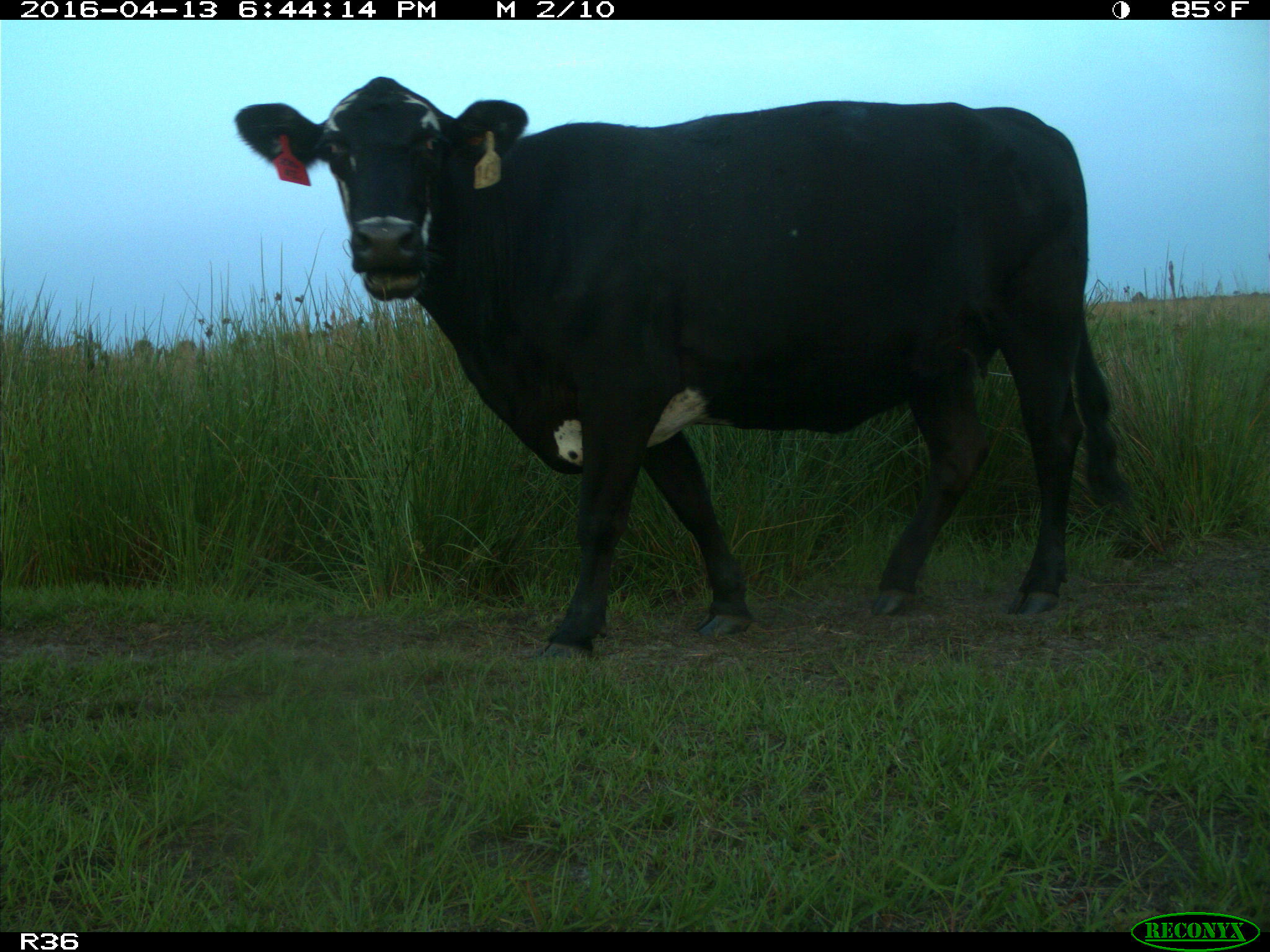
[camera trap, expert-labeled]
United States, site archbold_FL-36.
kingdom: Animalia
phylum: Chordata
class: Mammalia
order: Artiodactyla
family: Bovidae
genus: Bos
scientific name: Bos taurus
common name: domestic cow